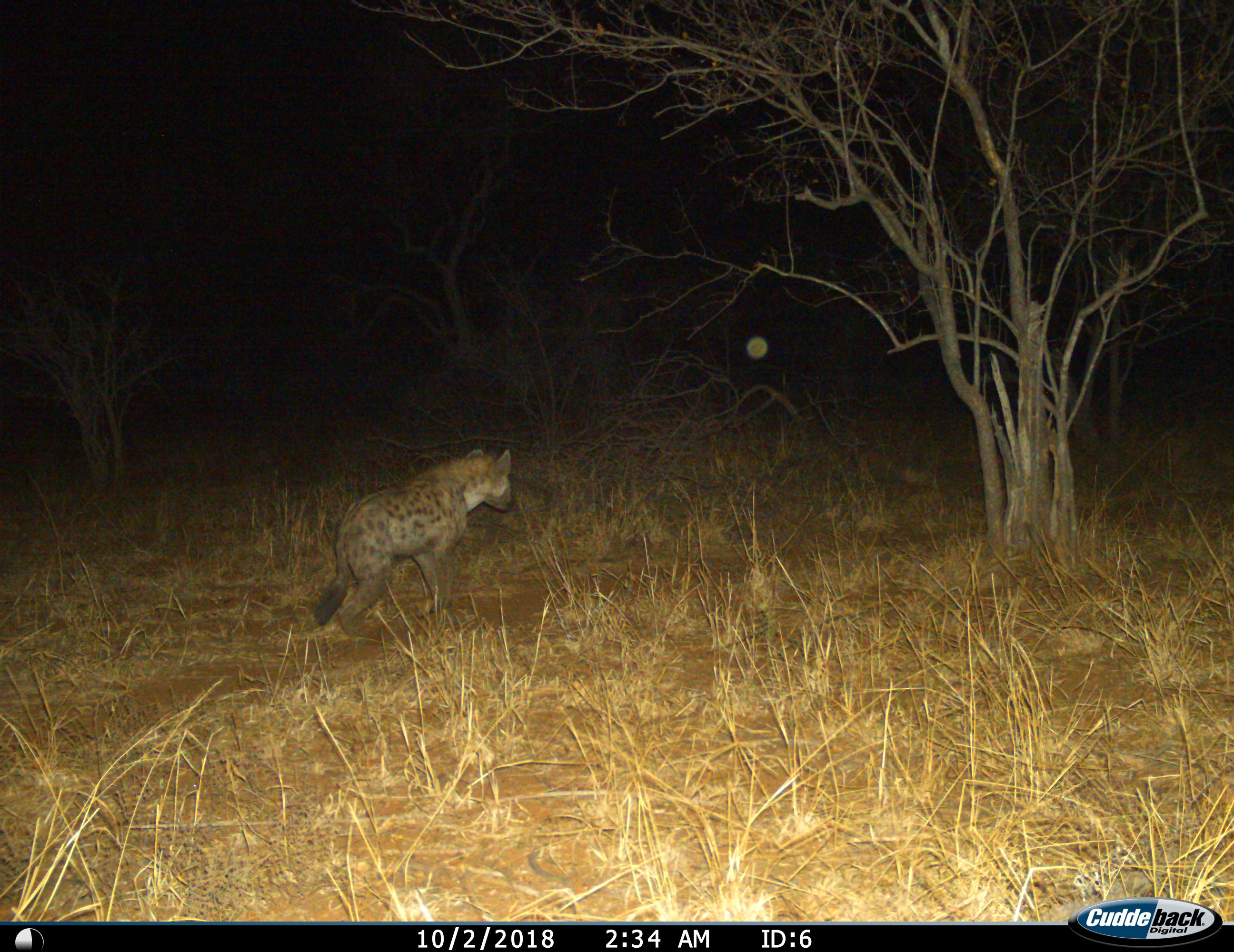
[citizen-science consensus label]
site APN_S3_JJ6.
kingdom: Animalia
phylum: Chordata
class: Mammalia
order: Carnivora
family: Hyaenidae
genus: Crocuta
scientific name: Crocuta crocuta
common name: spotted hyena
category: hyenaspotted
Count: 1.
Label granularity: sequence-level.